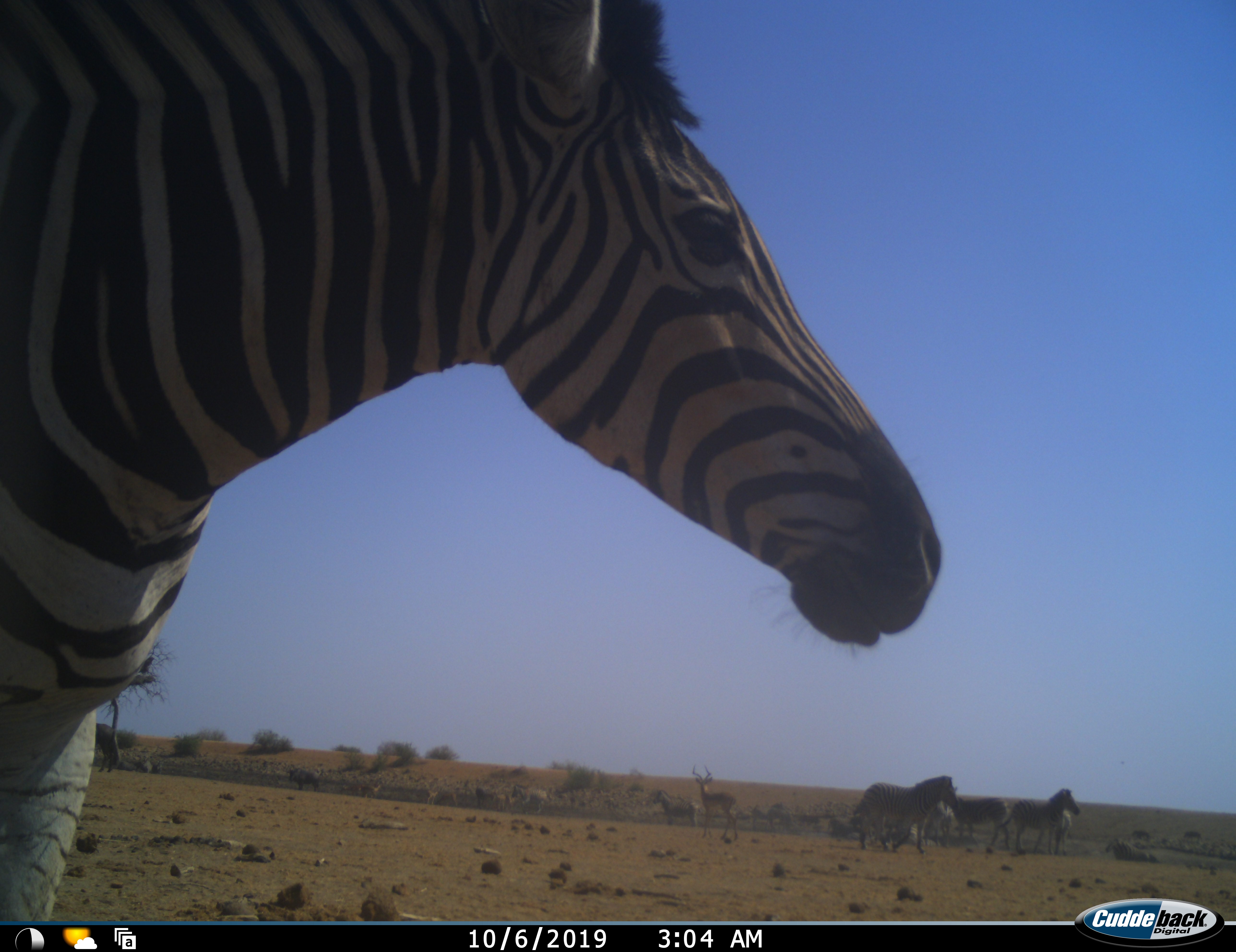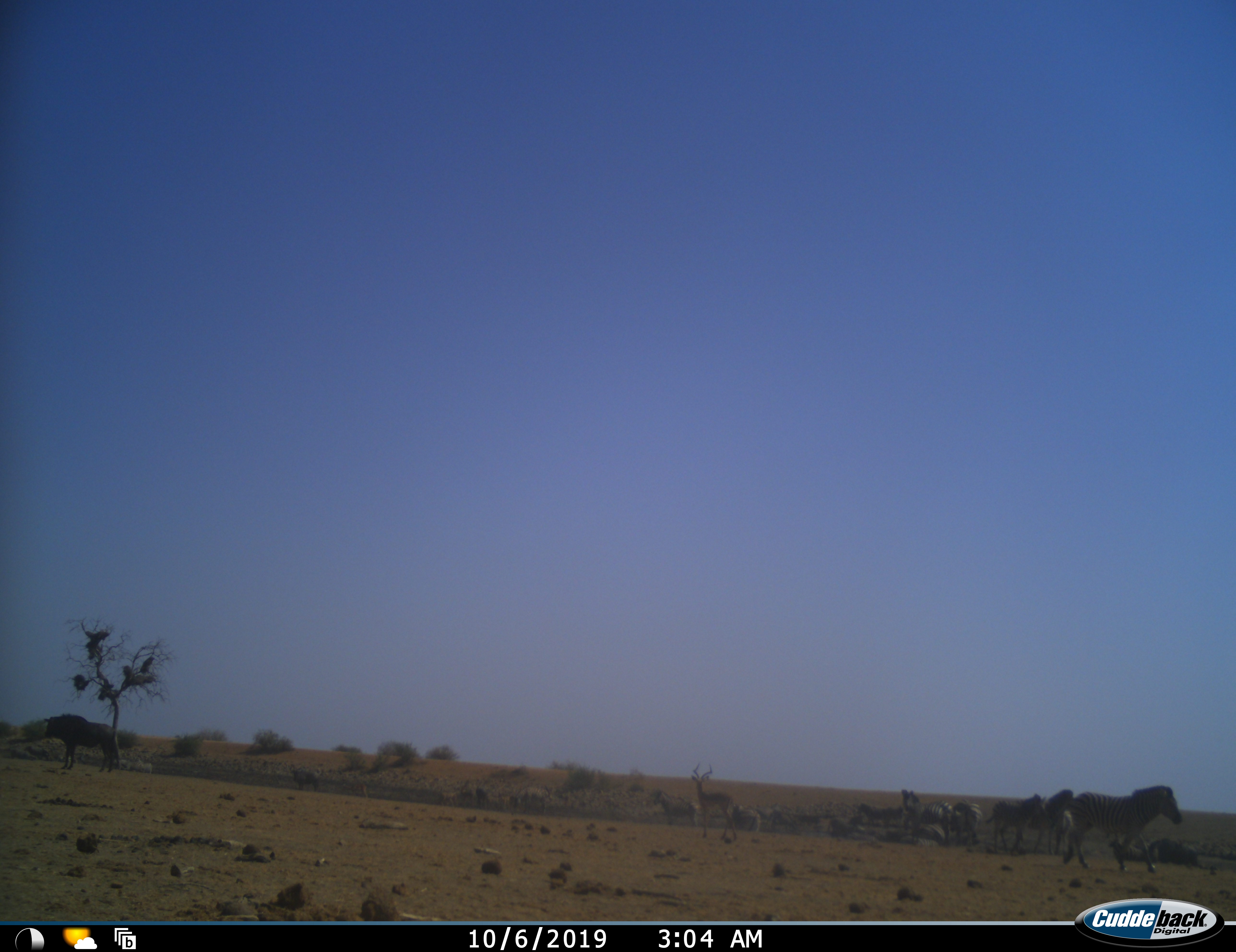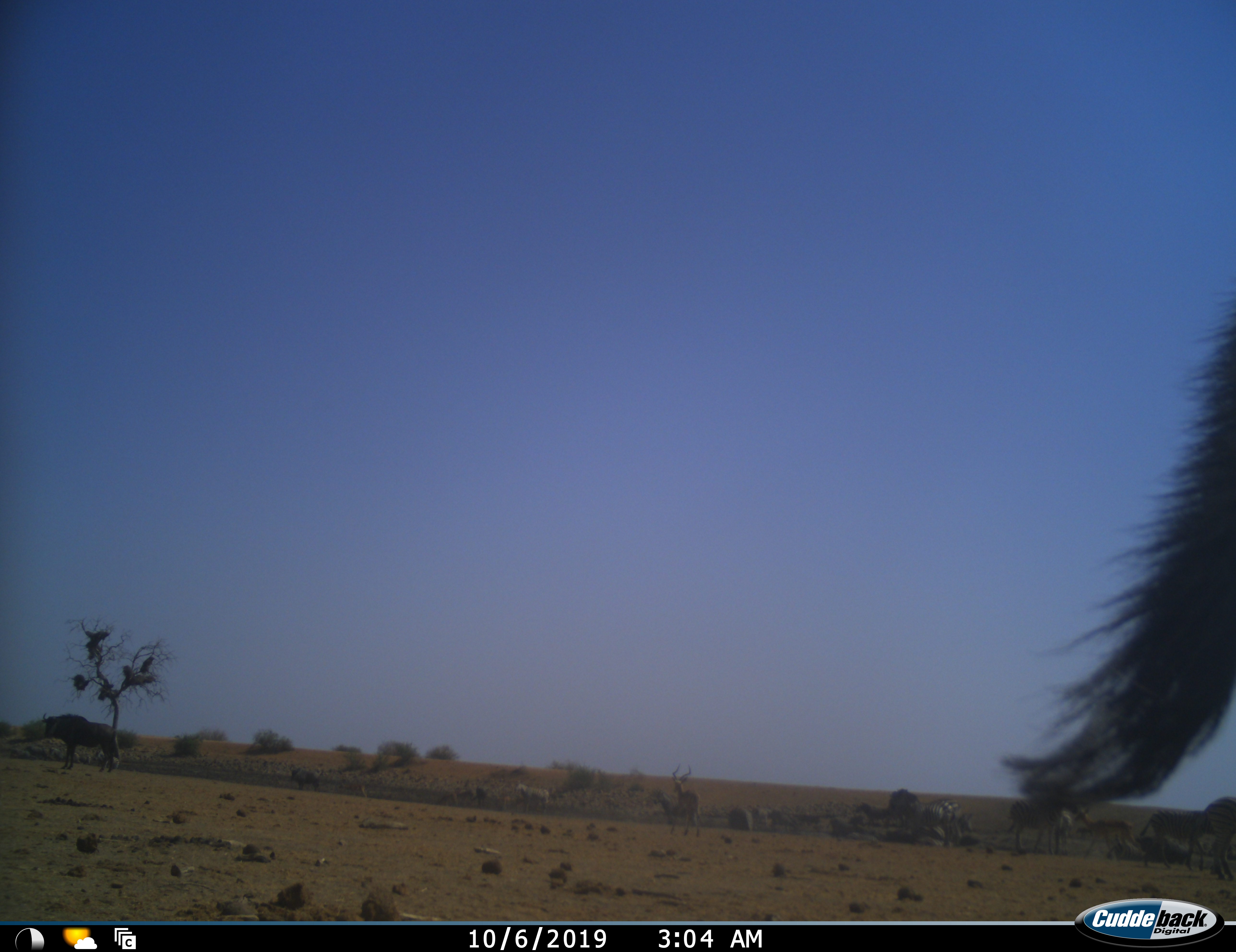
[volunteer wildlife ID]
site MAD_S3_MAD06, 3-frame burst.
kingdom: Animalia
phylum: Chordata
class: Mammalia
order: Artiodactyla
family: Bovidae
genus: Aepyceros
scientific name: Aepyceros melampus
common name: impala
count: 2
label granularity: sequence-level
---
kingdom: Animalia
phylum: Chordata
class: Mammalia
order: Perissodactyla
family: Equidae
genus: Equus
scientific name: Equus quagga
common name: plains zebra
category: zebraplains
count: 6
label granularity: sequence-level